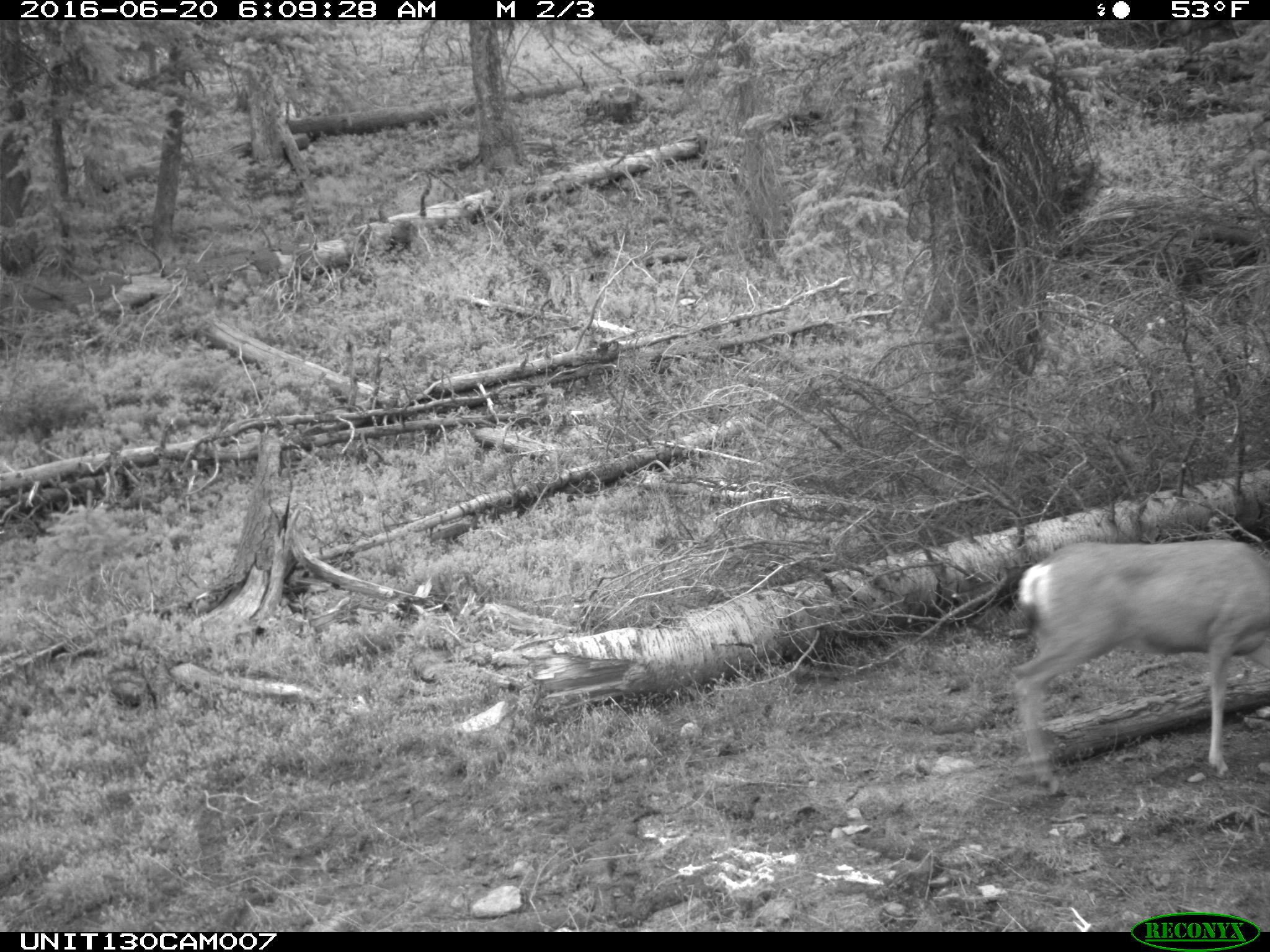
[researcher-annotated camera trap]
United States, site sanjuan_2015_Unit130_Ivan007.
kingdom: Animalia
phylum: Chordata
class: Mammalia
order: Artiodactyla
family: Cervidae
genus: Odocoileus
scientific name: Odocoileus hemionus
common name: mule deer